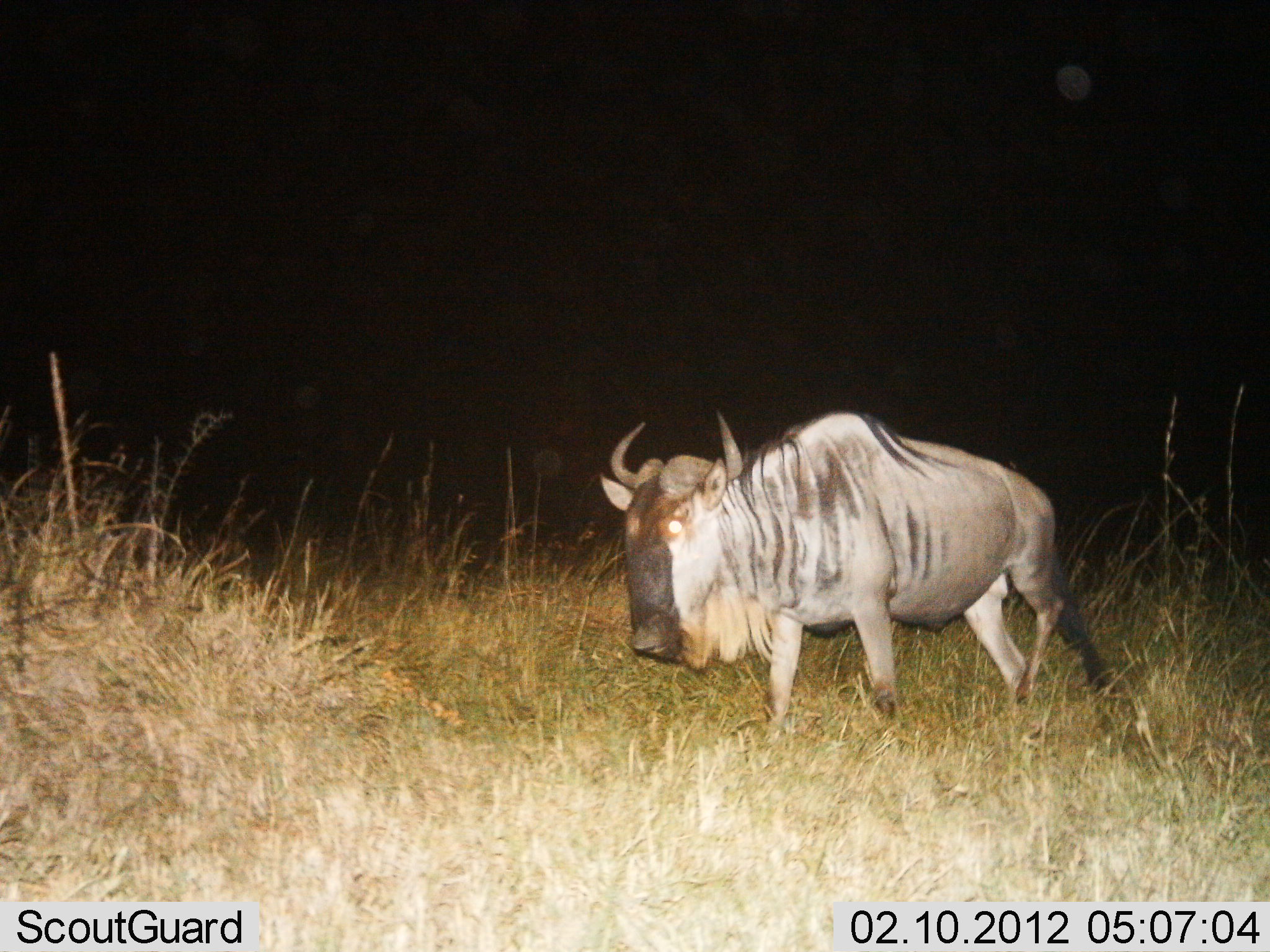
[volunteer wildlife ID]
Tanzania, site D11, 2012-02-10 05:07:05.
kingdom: Animalia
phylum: Chordata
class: Mammalia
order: Artiodactyla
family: Bovidae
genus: Connochaetes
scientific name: Connochaetes taurinus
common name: blue wildebeest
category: wildebeest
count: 1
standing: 29%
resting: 0%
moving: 71%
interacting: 0%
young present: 0%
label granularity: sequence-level